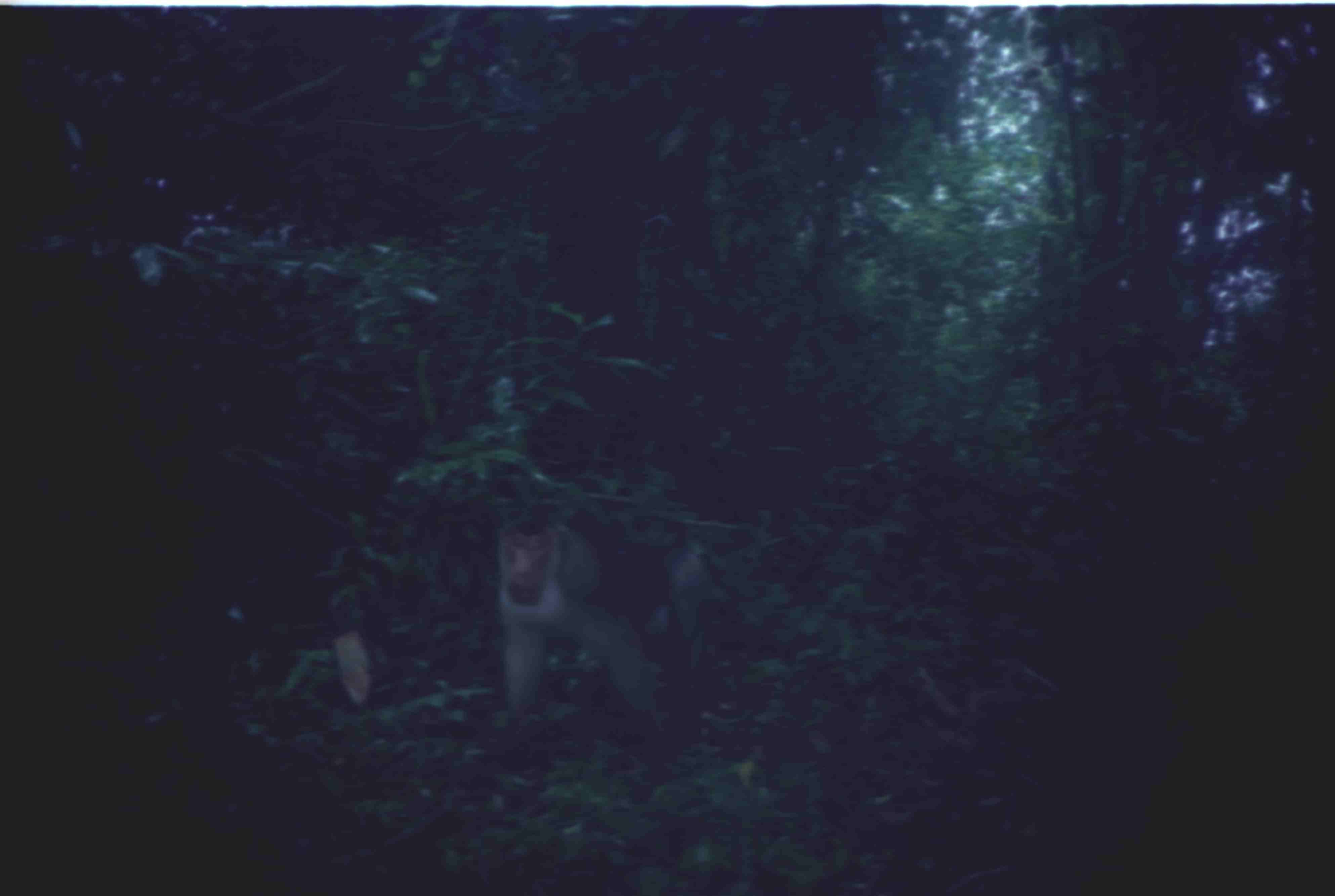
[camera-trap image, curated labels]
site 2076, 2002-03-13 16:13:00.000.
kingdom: Animalia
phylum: Chordata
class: Mammalia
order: Primates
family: Cercopithecidae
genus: Macaca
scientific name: Macaca nemestrina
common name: southern pig-tailed macaque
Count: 1.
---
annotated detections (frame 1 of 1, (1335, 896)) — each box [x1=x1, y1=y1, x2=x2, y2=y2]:
macaca nemestrina: [x1=487, y1=505, x2=739, y2=756]